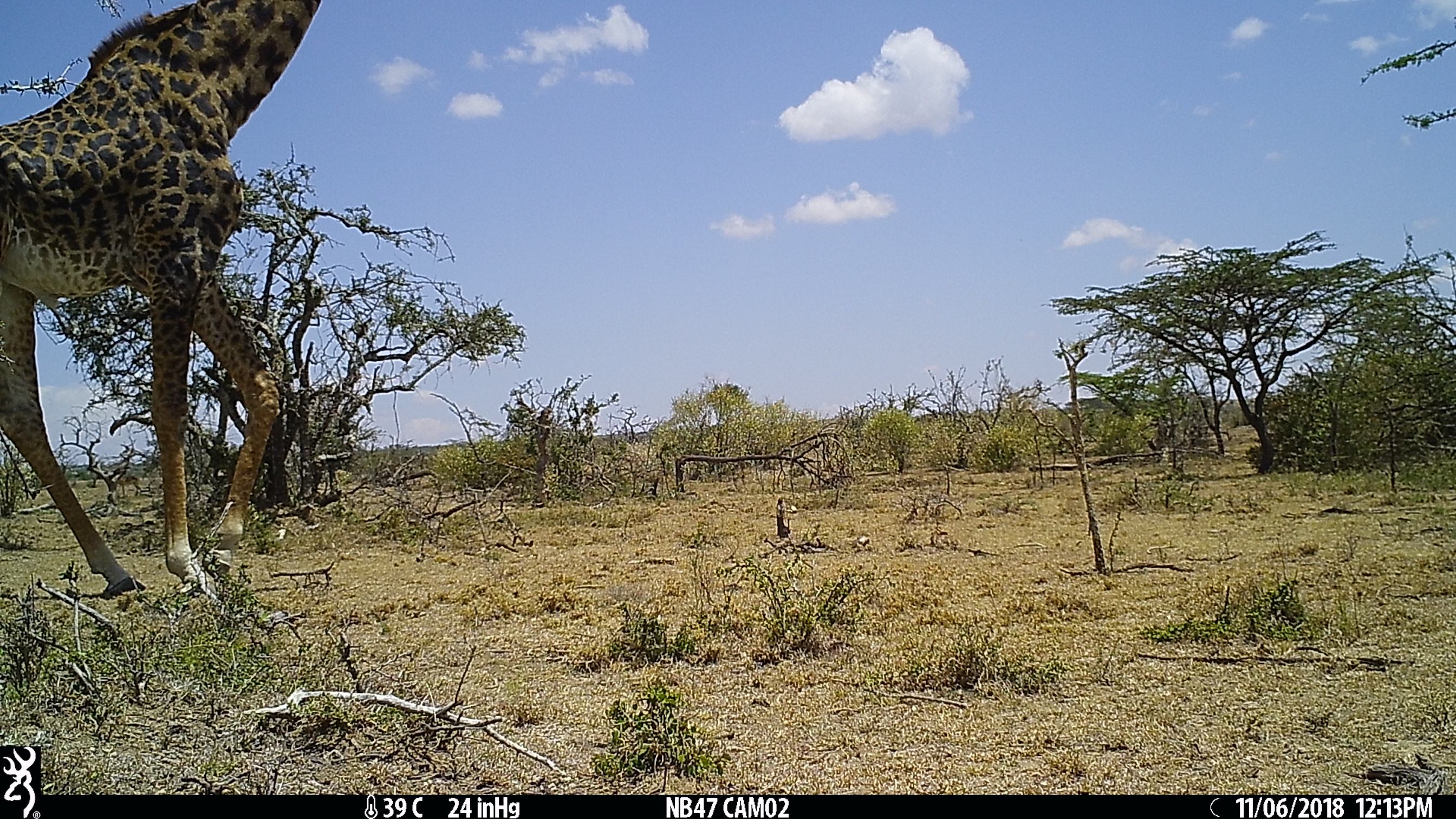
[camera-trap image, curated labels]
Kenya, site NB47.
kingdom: Animalia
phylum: Chordata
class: Mammalia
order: Artiodactyla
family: Giraffidae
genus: Giraffa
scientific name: Giraffa camelopardalis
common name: northern giraffe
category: giraffe